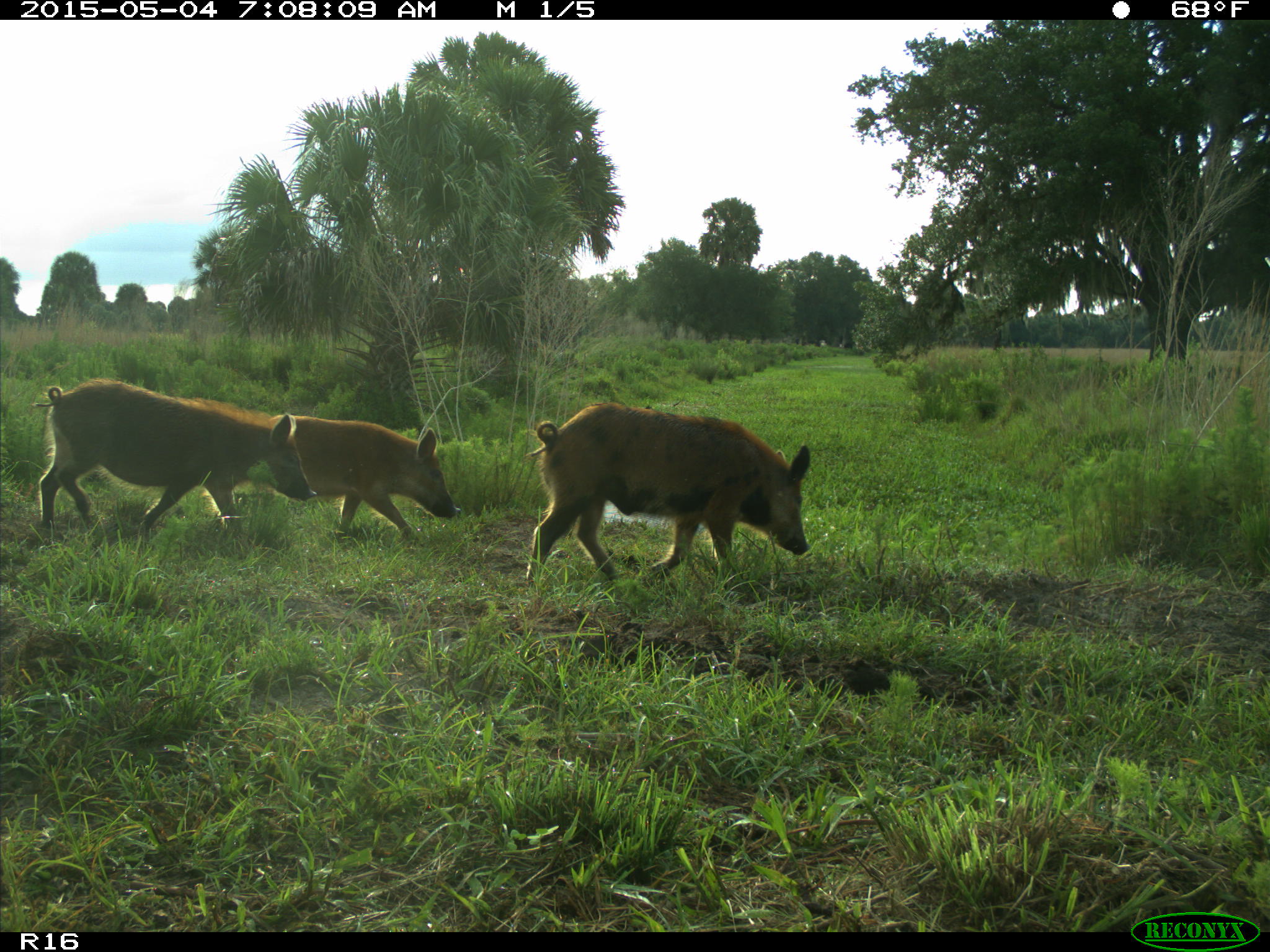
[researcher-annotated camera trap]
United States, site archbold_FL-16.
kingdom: Animalia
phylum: Chordata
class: Mammalia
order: Artiodactyla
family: Suidae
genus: Sus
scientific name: Sus scrofa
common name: wild boar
Sus scrofa (wild boar).